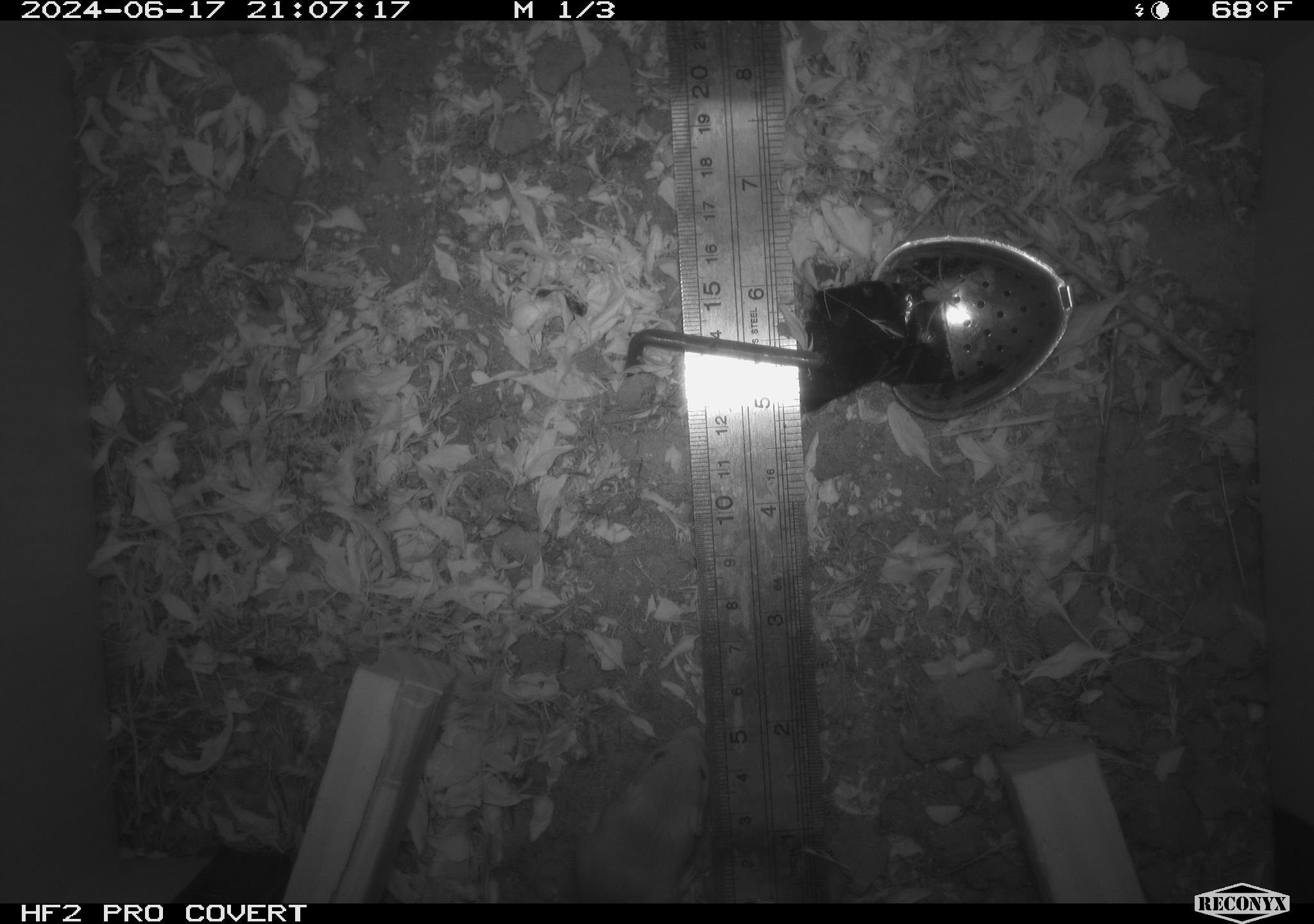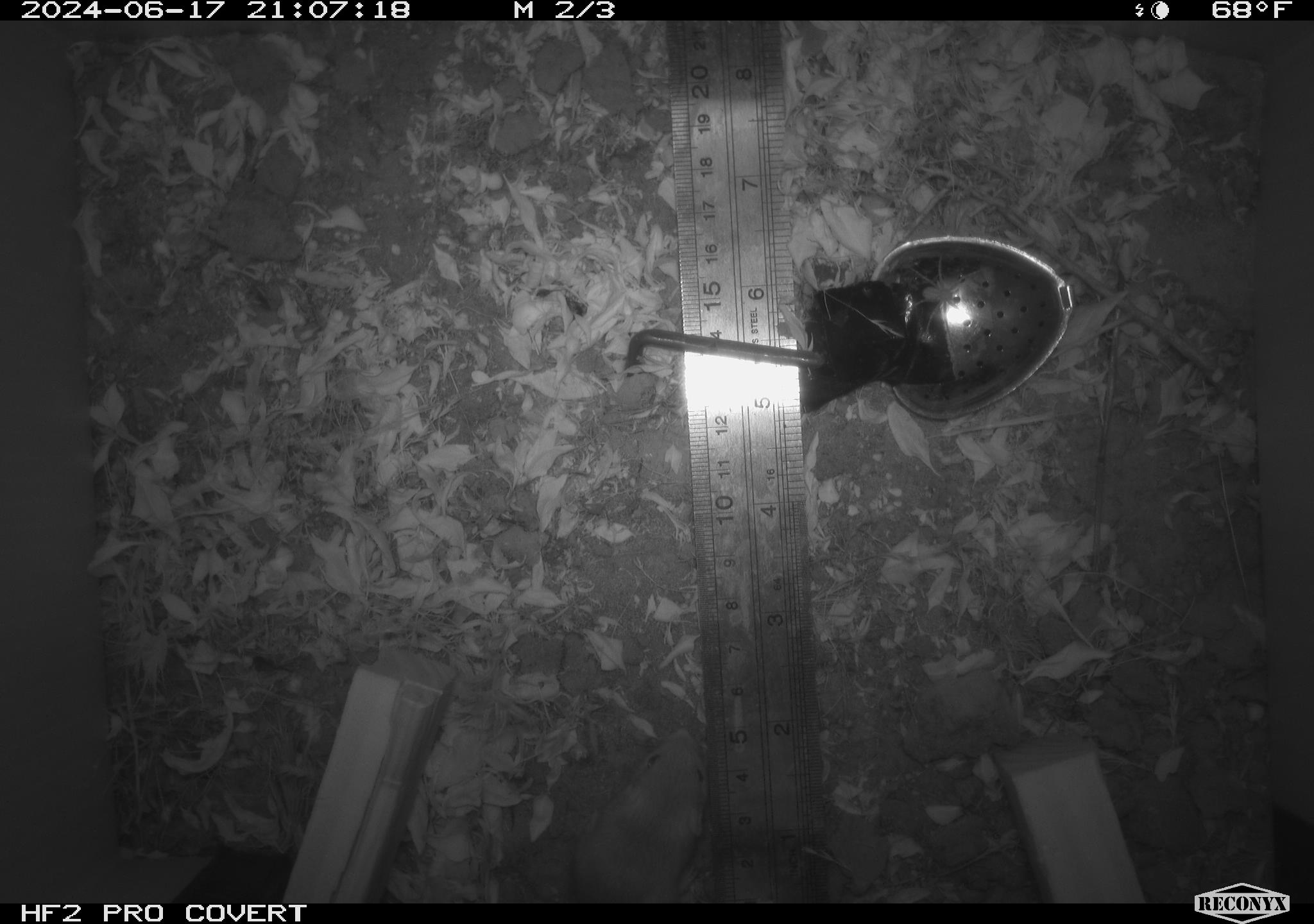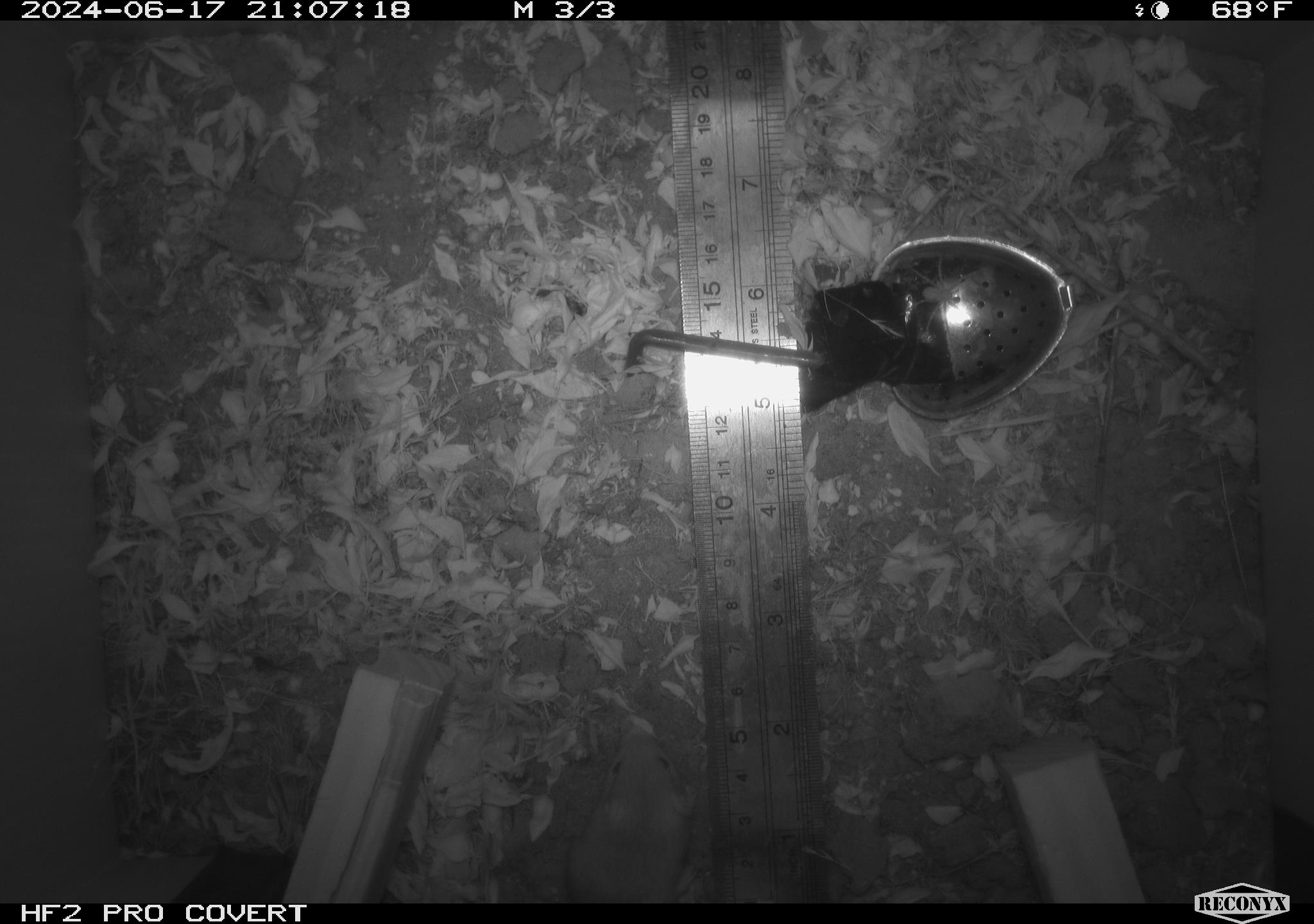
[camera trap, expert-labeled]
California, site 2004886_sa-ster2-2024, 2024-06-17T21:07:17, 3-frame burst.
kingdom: Animalia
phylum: Chordata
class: Mammalia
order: Rodentia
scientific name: Rodentia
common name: mouse species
Mouse species (Rodentia).